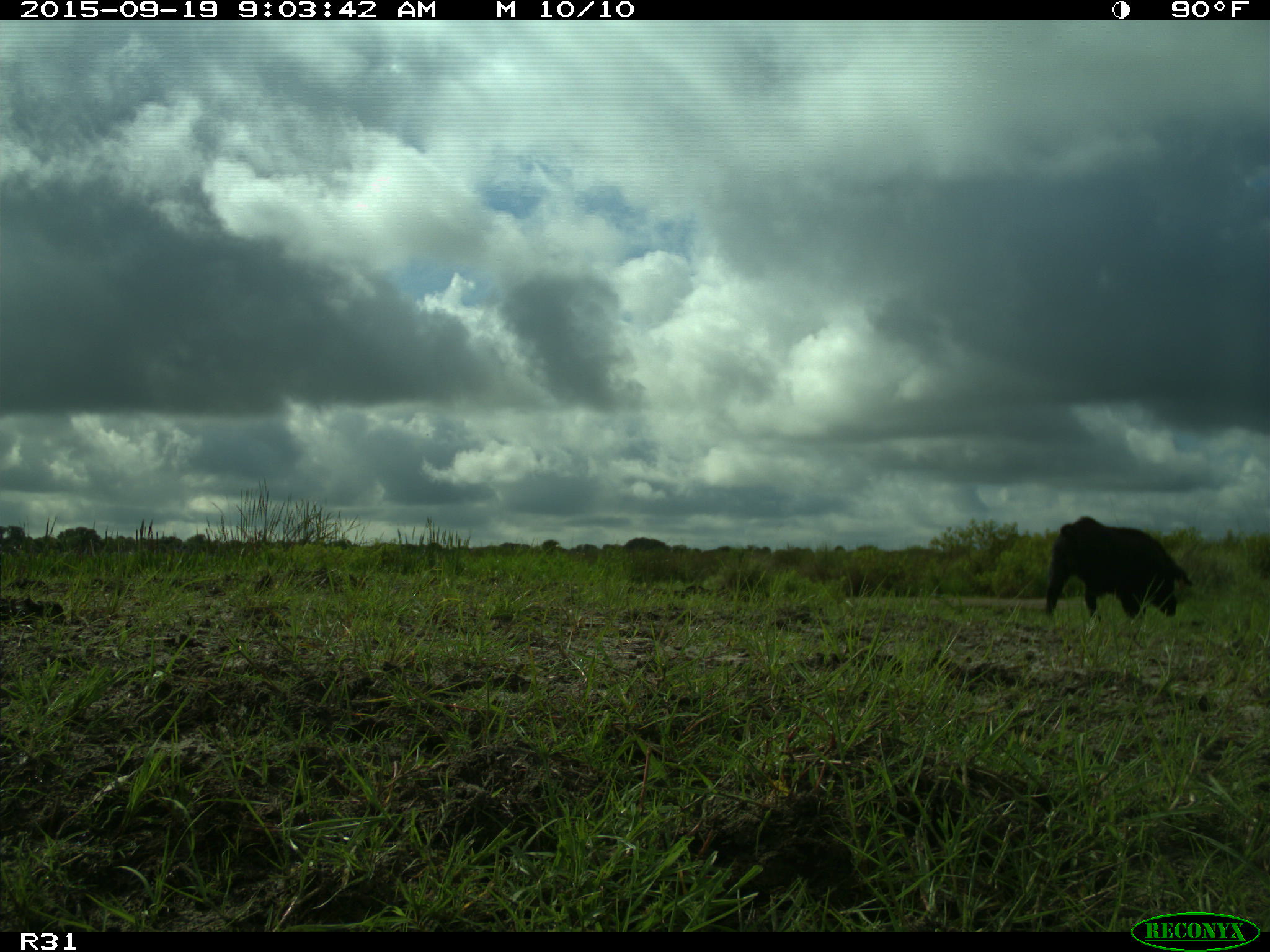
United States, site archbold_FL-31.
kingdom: Animalia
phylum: Chordata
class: Mammalia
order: Artiodactyla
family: Suidae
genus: Sus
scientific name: Sus scrofa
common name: wild boar